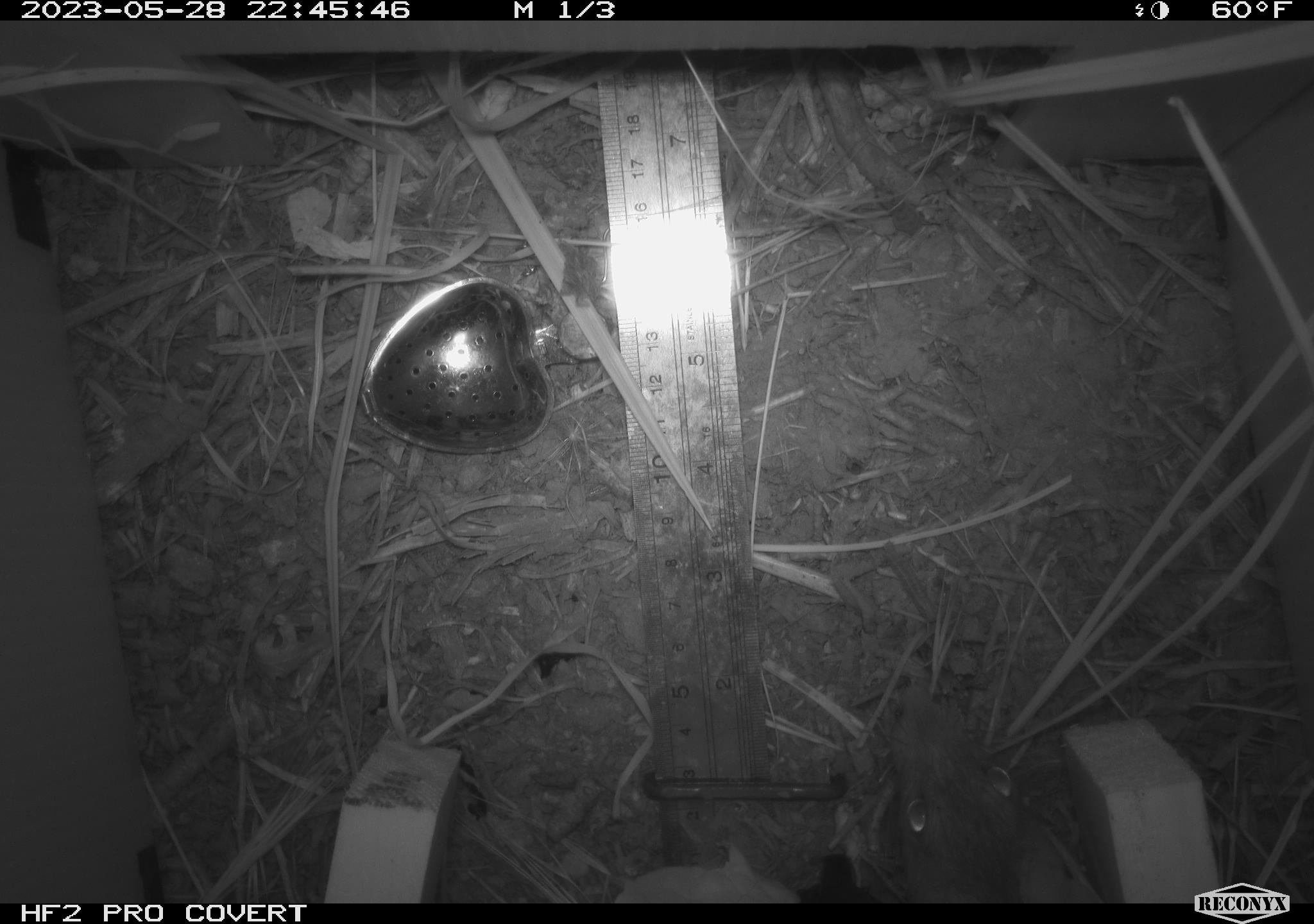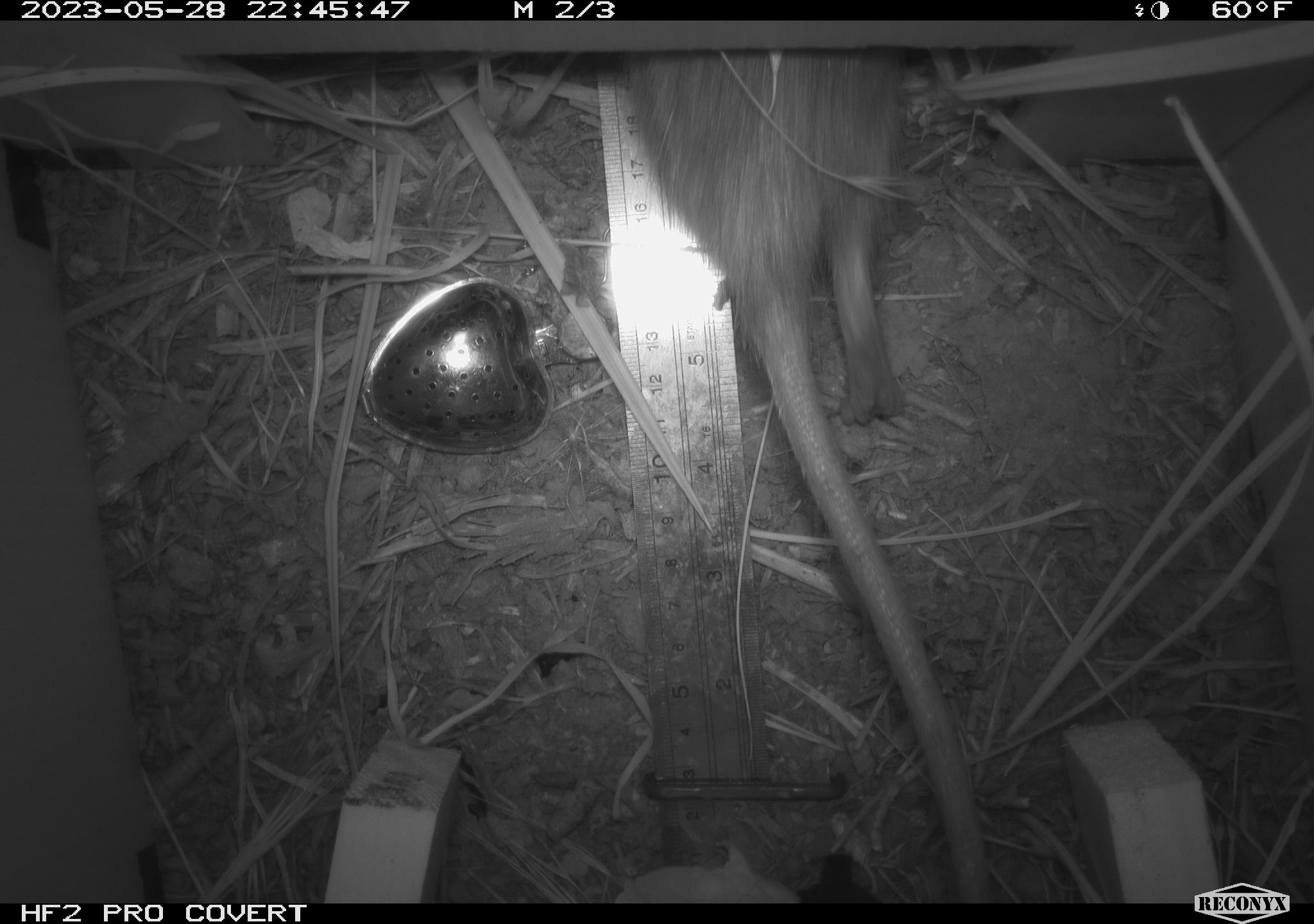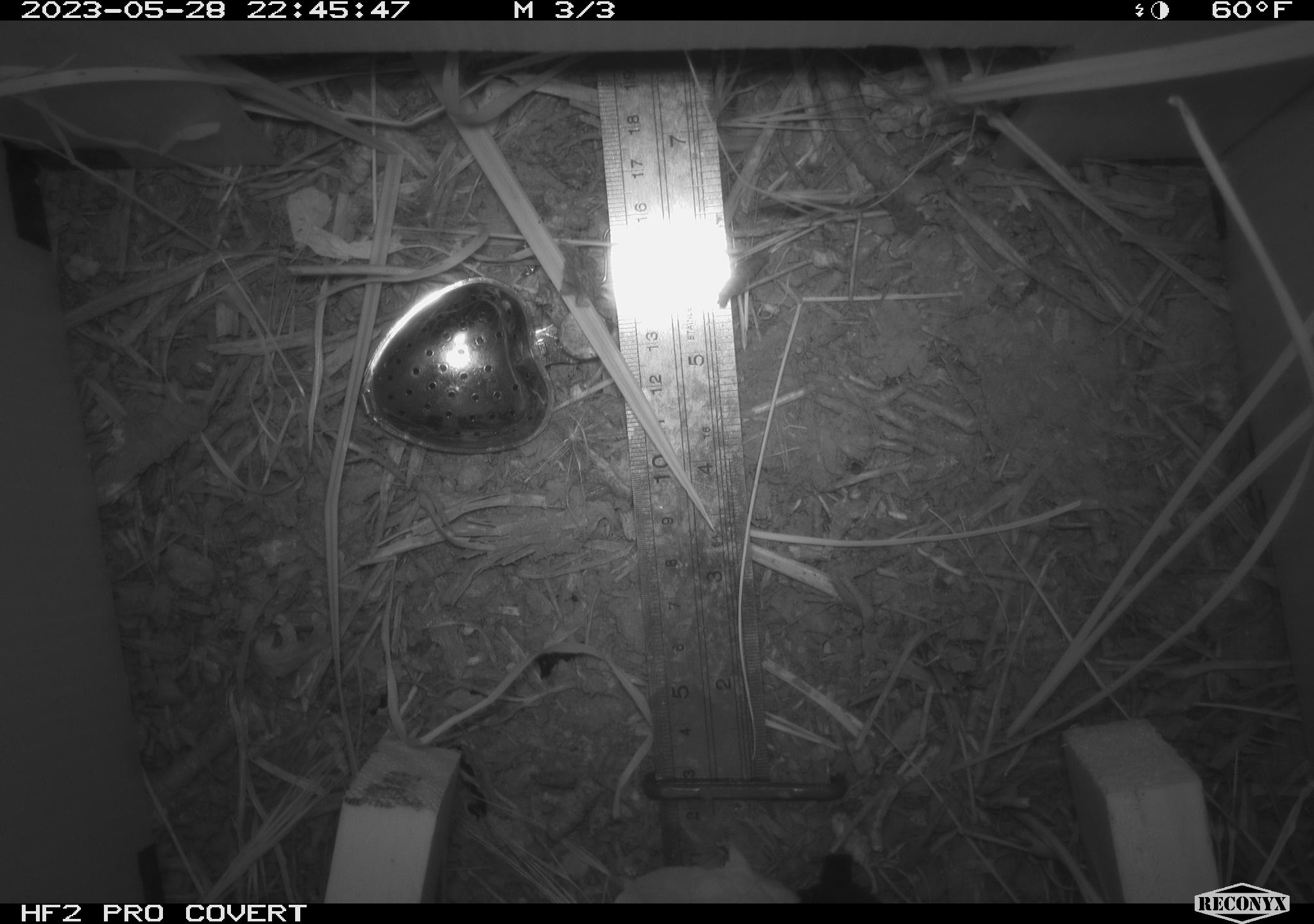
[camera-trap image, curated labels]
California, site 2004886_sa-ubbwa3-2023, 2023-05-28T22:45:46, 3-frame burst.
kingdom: Animalia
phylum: Chordata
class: Mammalia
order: Rodentia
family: Muridae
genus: Rattus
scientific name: Rattus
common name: rat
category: rattus species